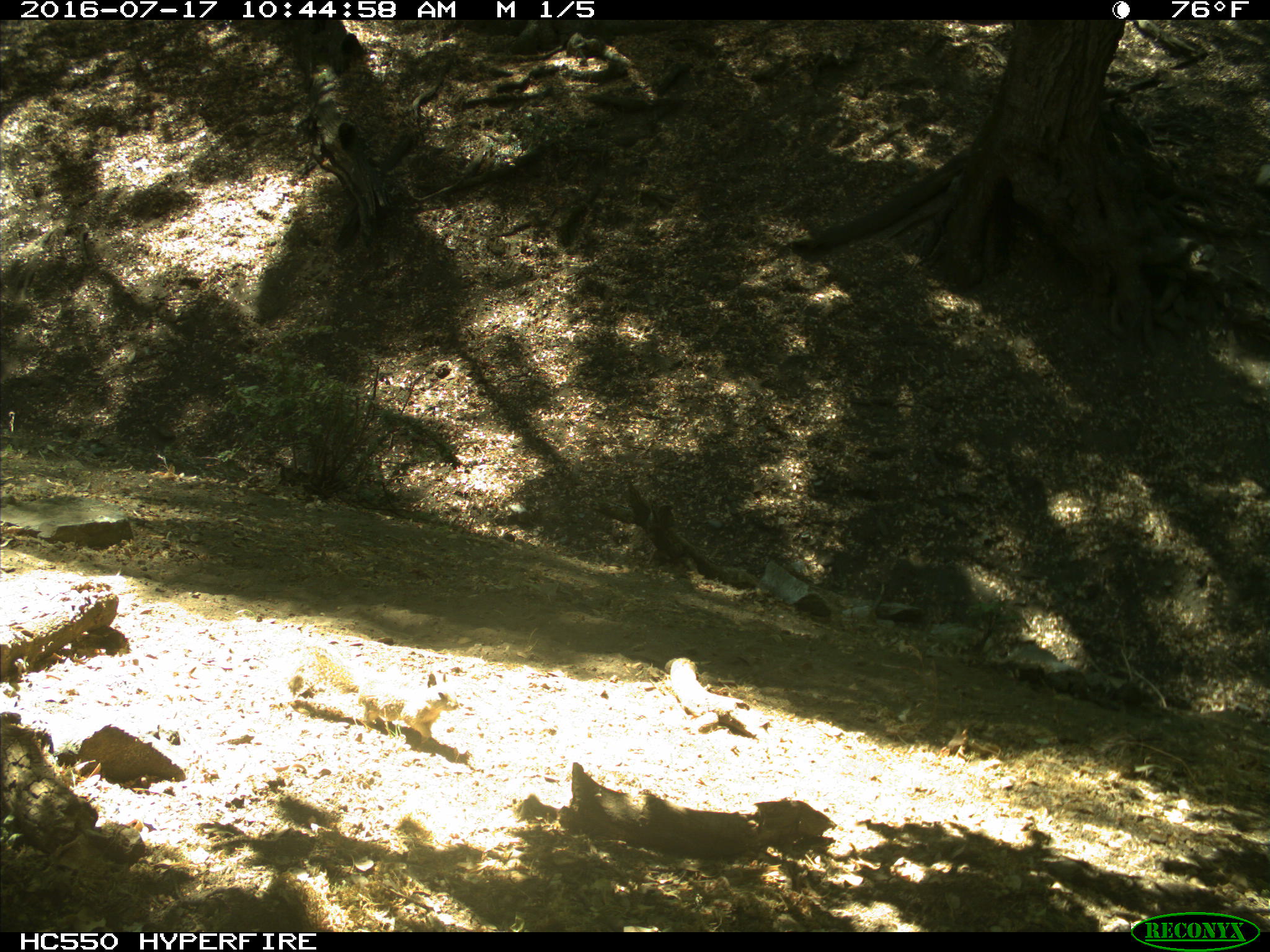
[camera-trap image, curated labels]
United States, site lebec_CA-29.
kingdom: Animalia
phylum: Chordata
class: Mammalia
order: Rodentia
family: Sciuridae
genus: Otospermophilus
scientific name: Otospermophilus beecheyi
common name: california ground squirrel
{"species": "Otospermophilus beecheyi (california ground squirrel)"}